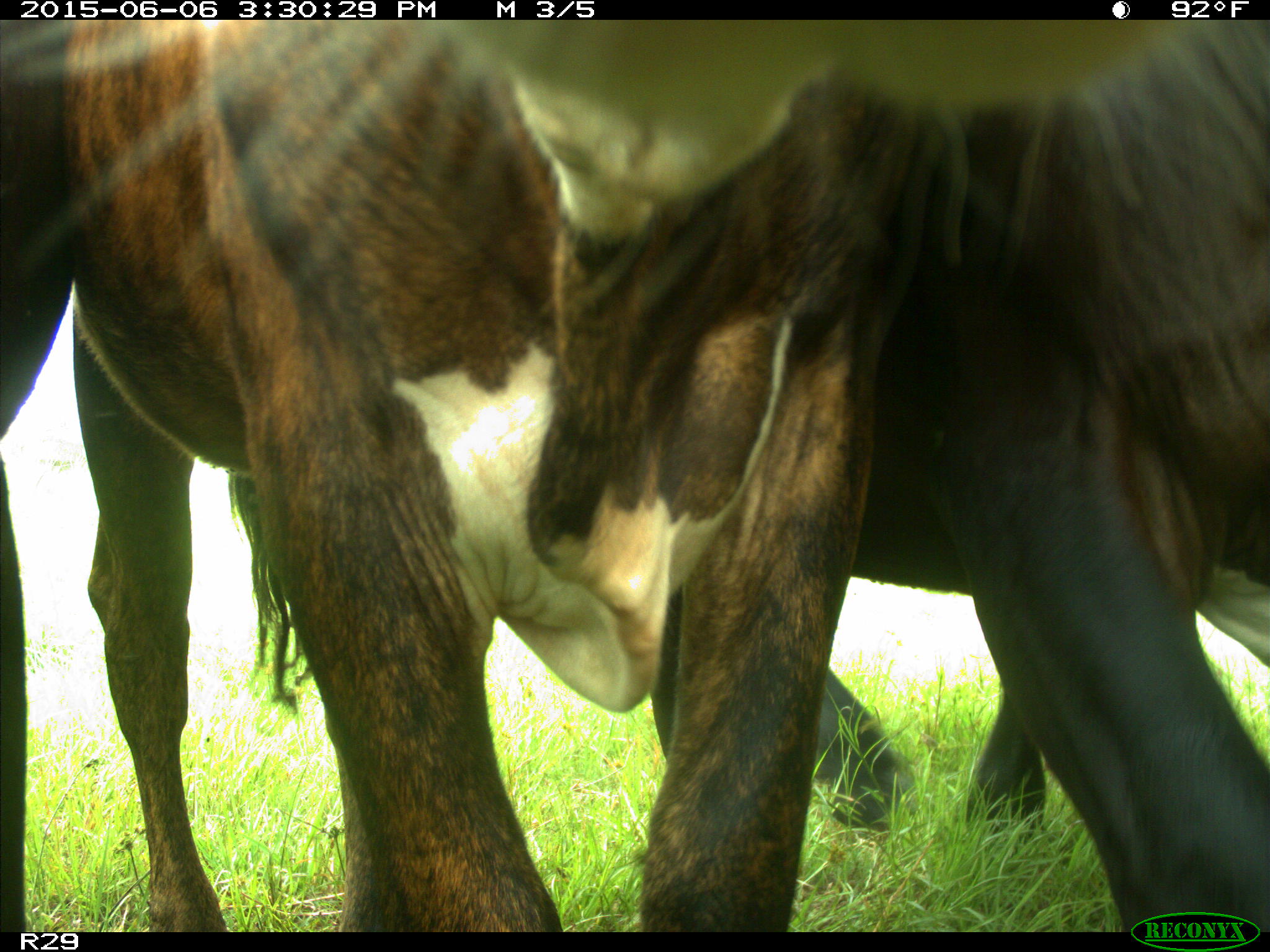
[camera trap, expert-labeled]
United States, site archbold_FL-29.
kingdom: Animalia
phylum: Chordata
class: Mammalia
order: Artiodactyla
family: Bovidae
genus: Bos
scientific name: Bos taurus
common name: domestic cow